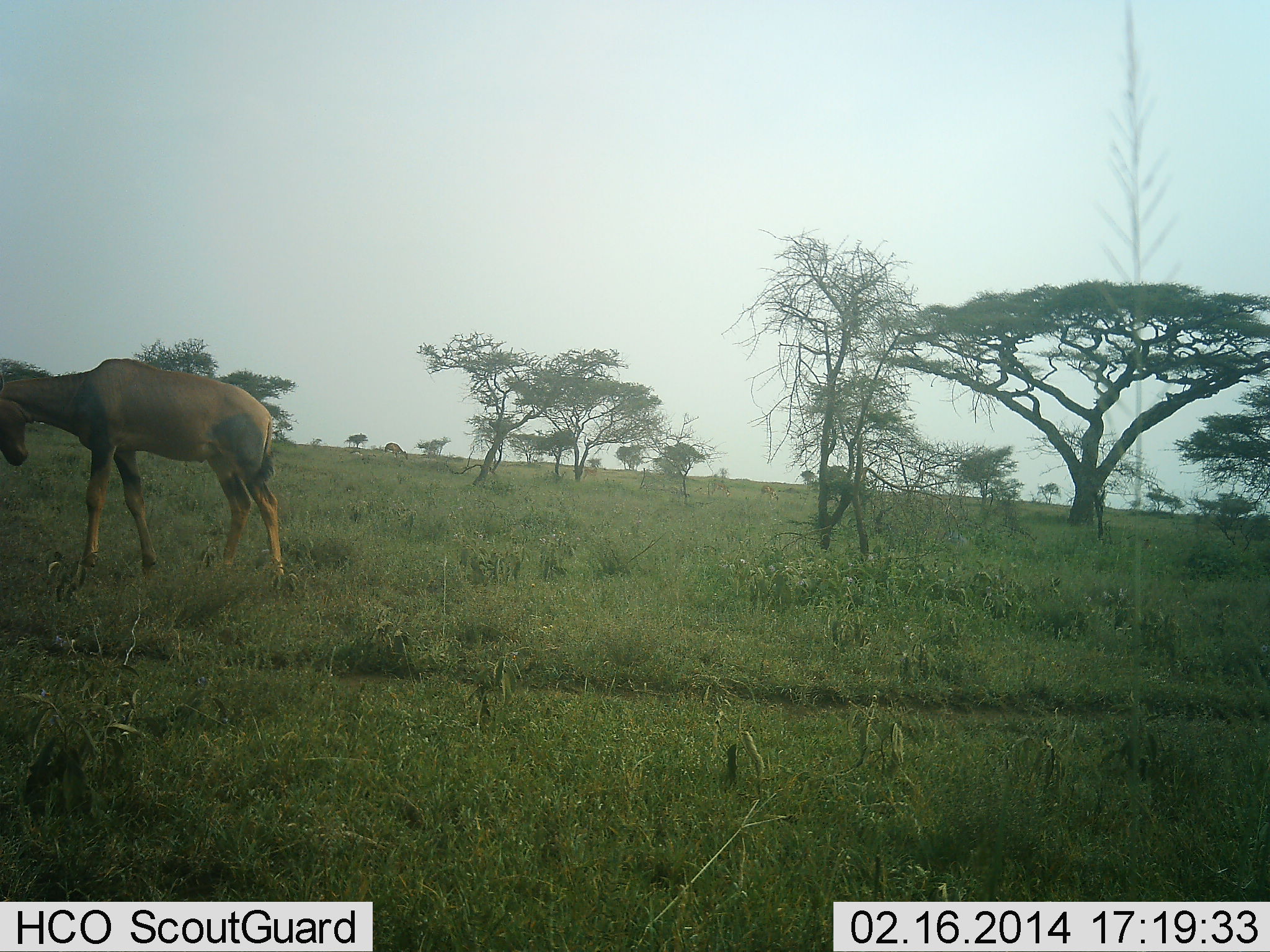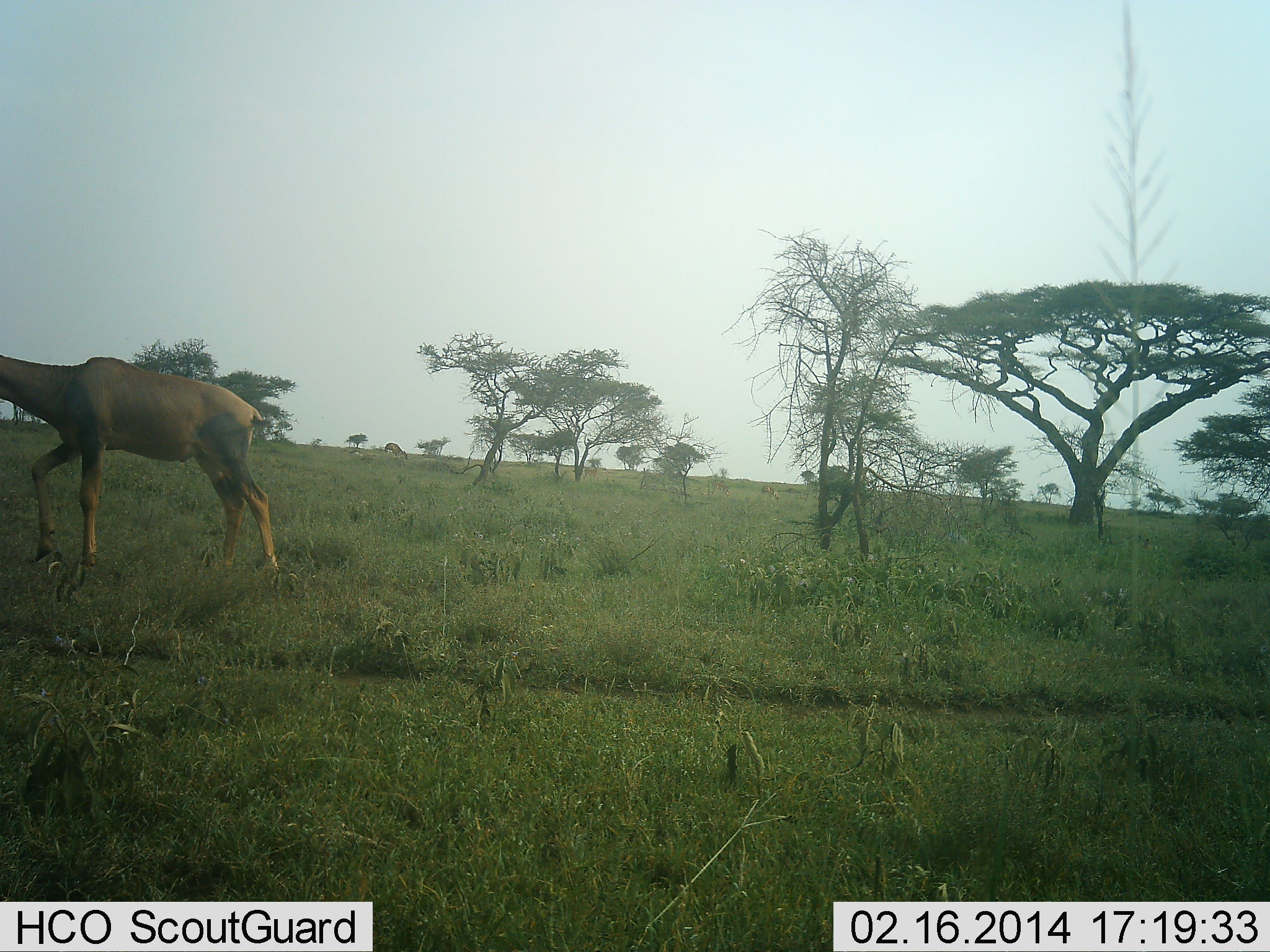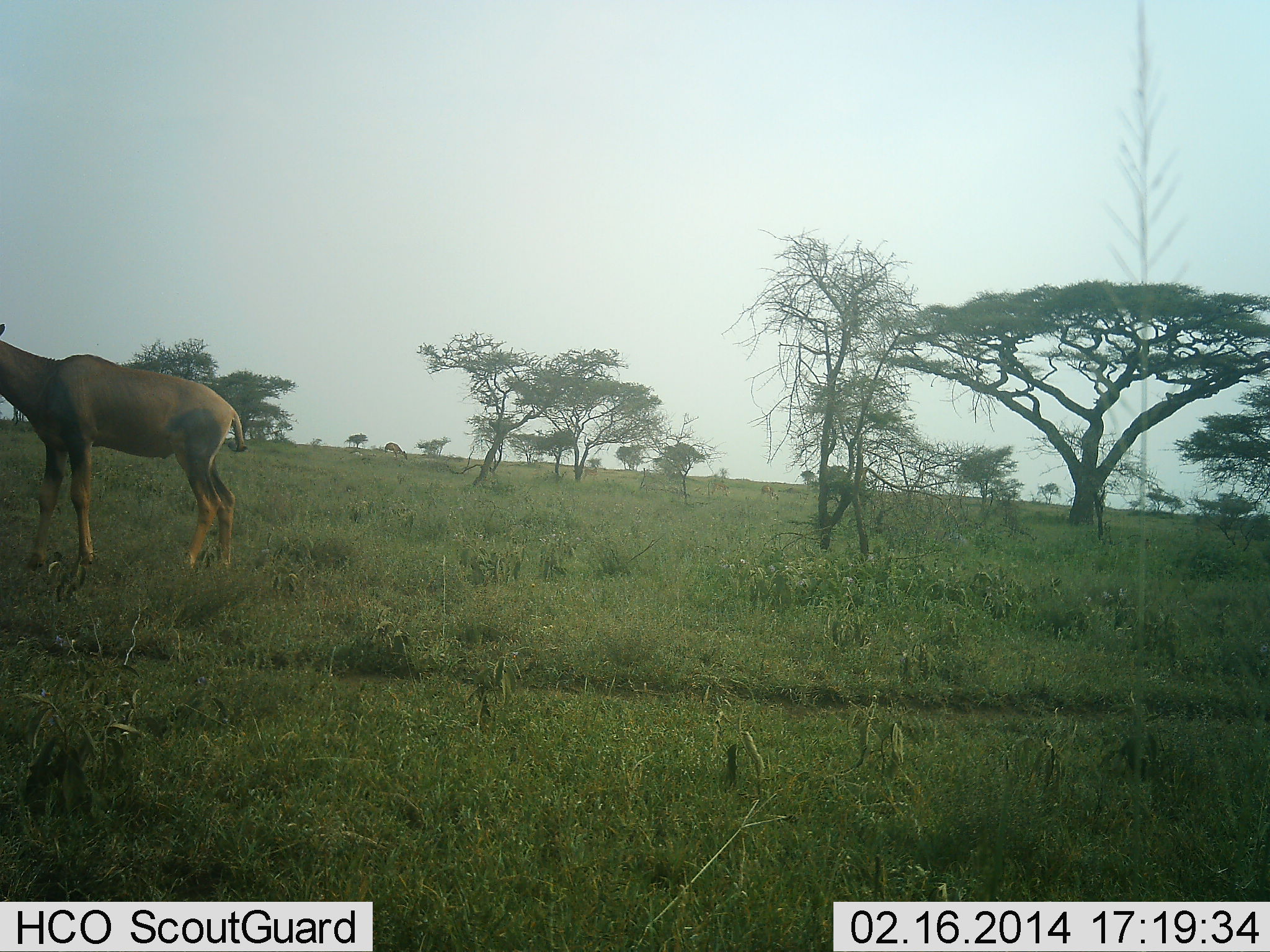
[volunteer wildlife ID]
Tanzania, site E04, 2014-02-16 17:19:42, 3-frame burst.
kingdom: Animalia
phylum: Chordata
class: Mammalia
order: Artiodactyla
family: Bovidae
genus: Damaliscus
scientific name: Damaliscus lunatus jimela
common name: topi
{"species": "topi (Damaliscus lunatus jimela)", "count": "1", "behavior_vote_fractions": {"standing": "40%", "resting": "0%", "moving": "60%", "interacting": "0%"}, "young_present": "0%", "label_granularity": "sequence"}